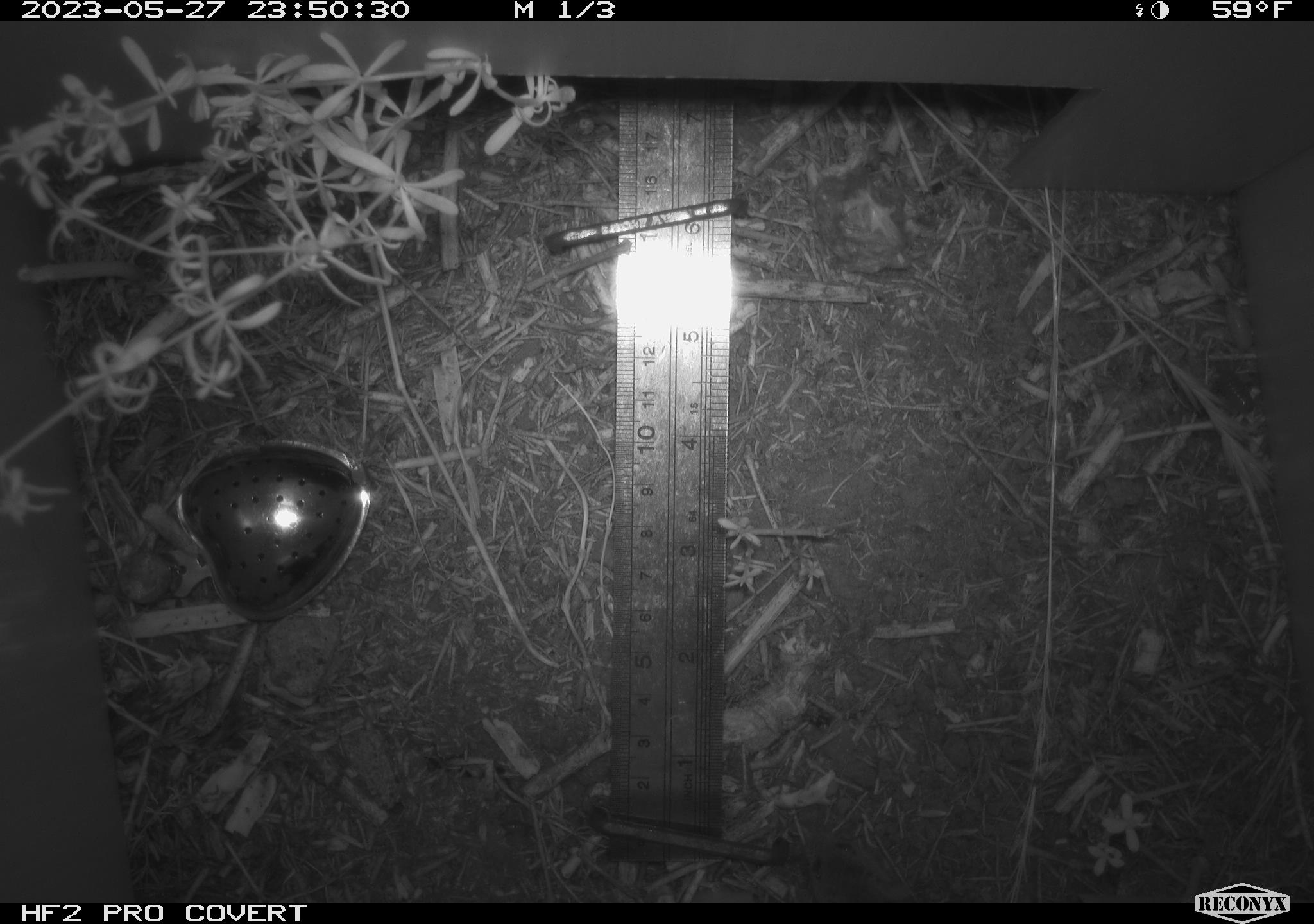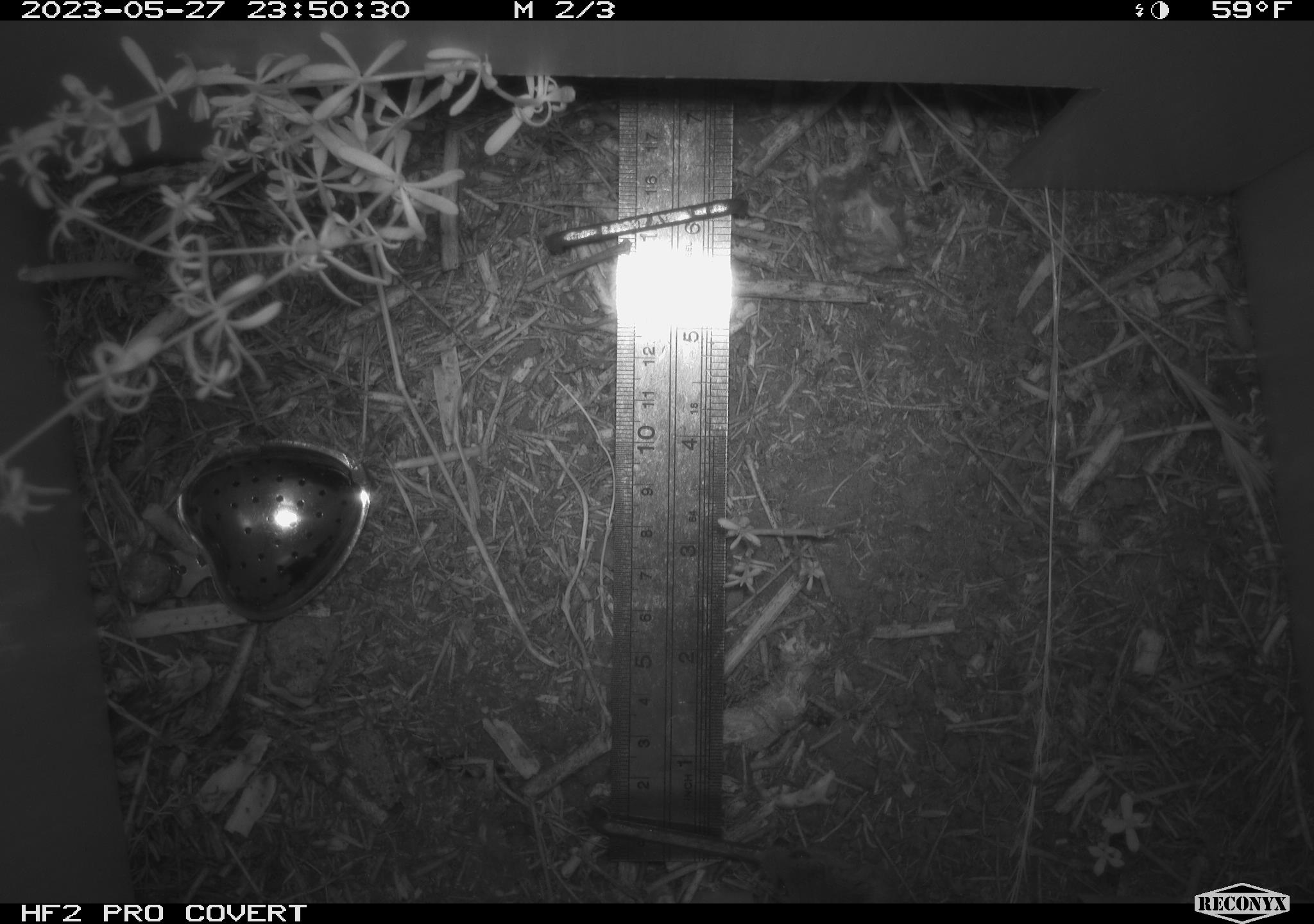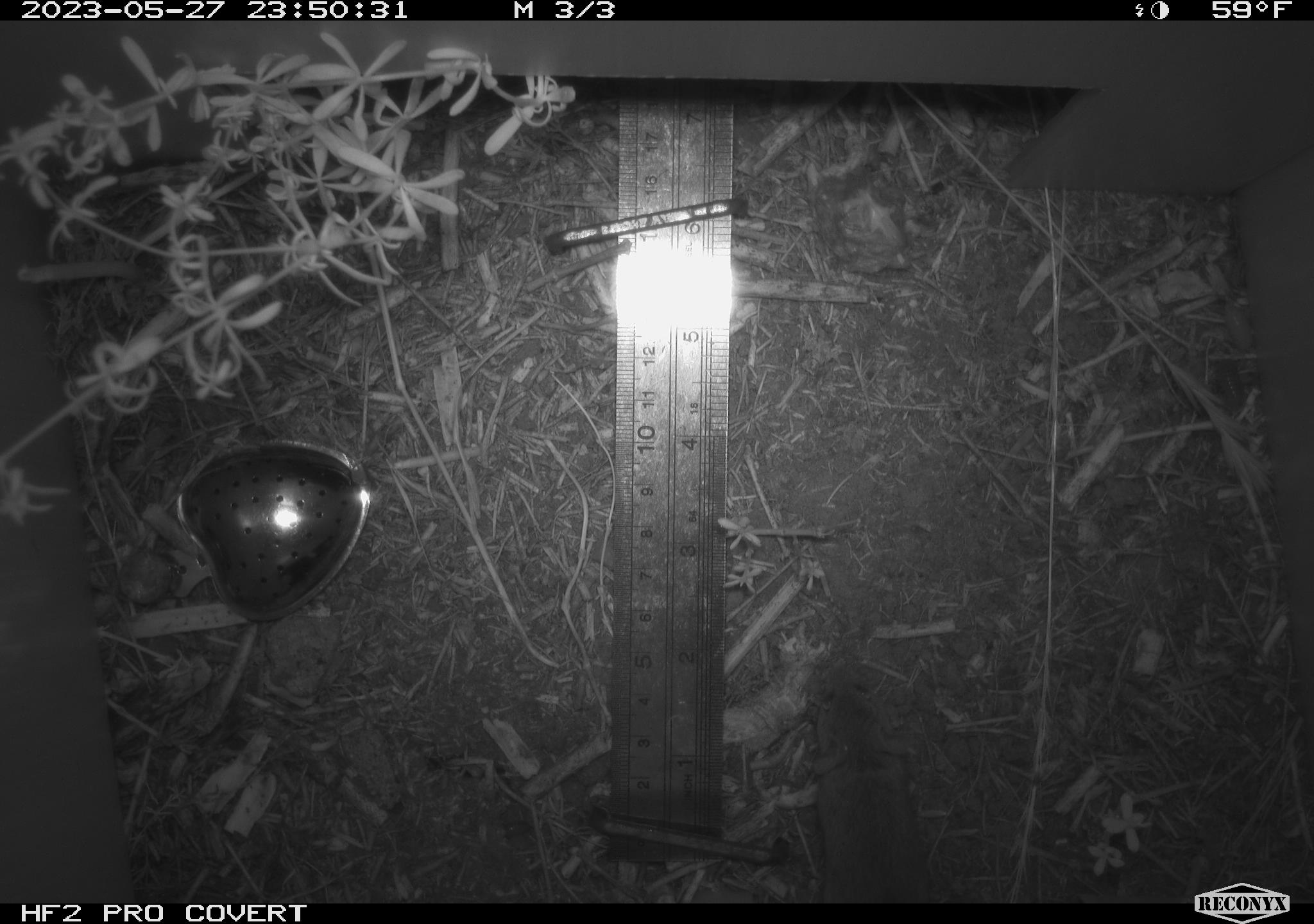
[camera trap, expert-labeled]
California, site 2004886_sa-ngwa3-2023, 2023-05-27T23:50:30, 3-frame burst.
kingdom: Animalia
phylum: Chordata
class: Mammalia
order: Rodentia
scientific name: Rodentia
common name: mouse species